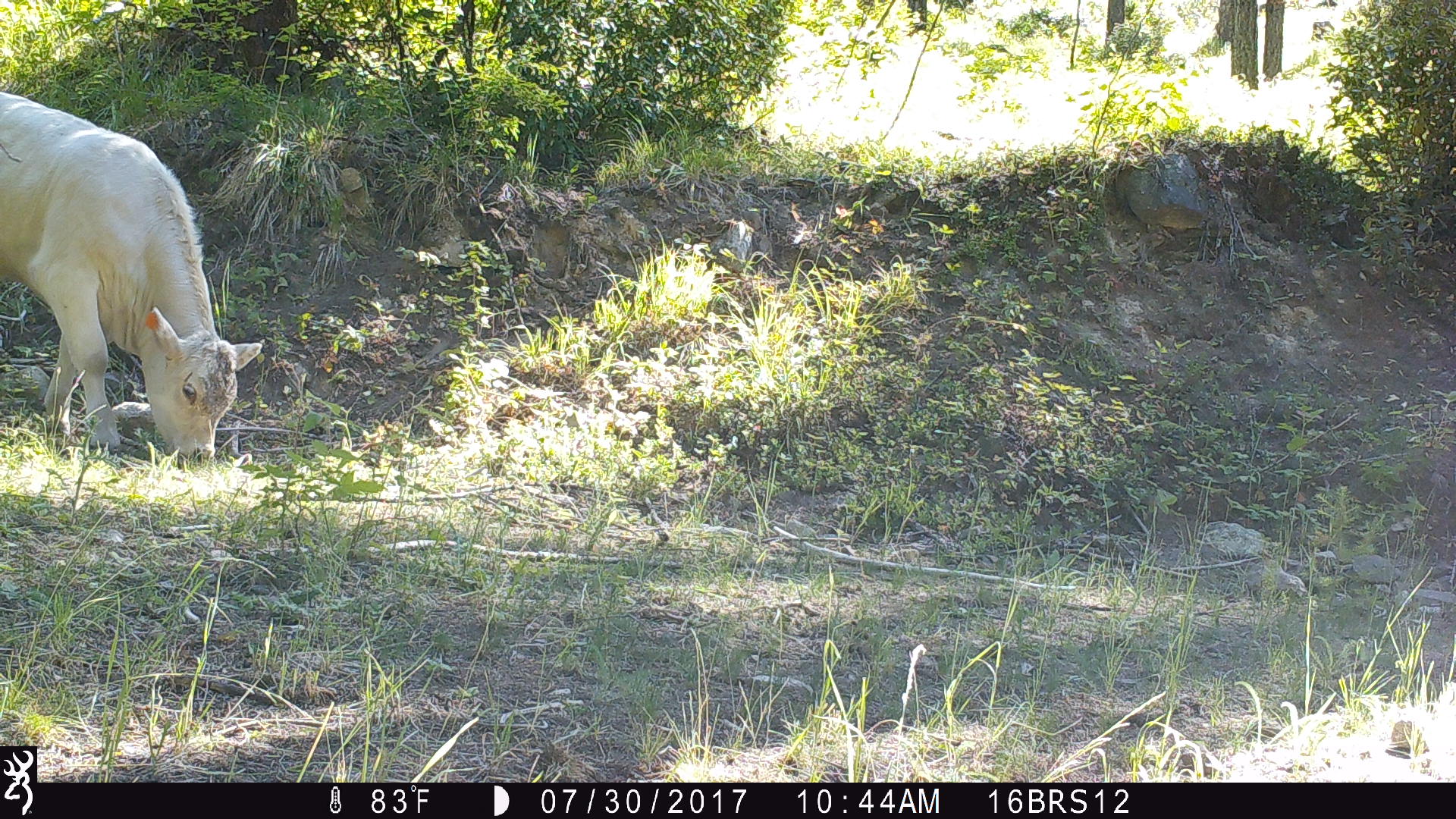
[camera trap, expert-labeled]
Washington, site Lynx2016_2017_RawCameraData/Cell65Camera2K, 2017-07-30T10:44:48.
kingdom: Animalia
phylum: Chordata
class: Mammalia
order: Artiodactyla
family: Bovidae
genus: Bos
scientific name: Bos taurus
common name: domestic cattle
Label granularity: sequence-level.